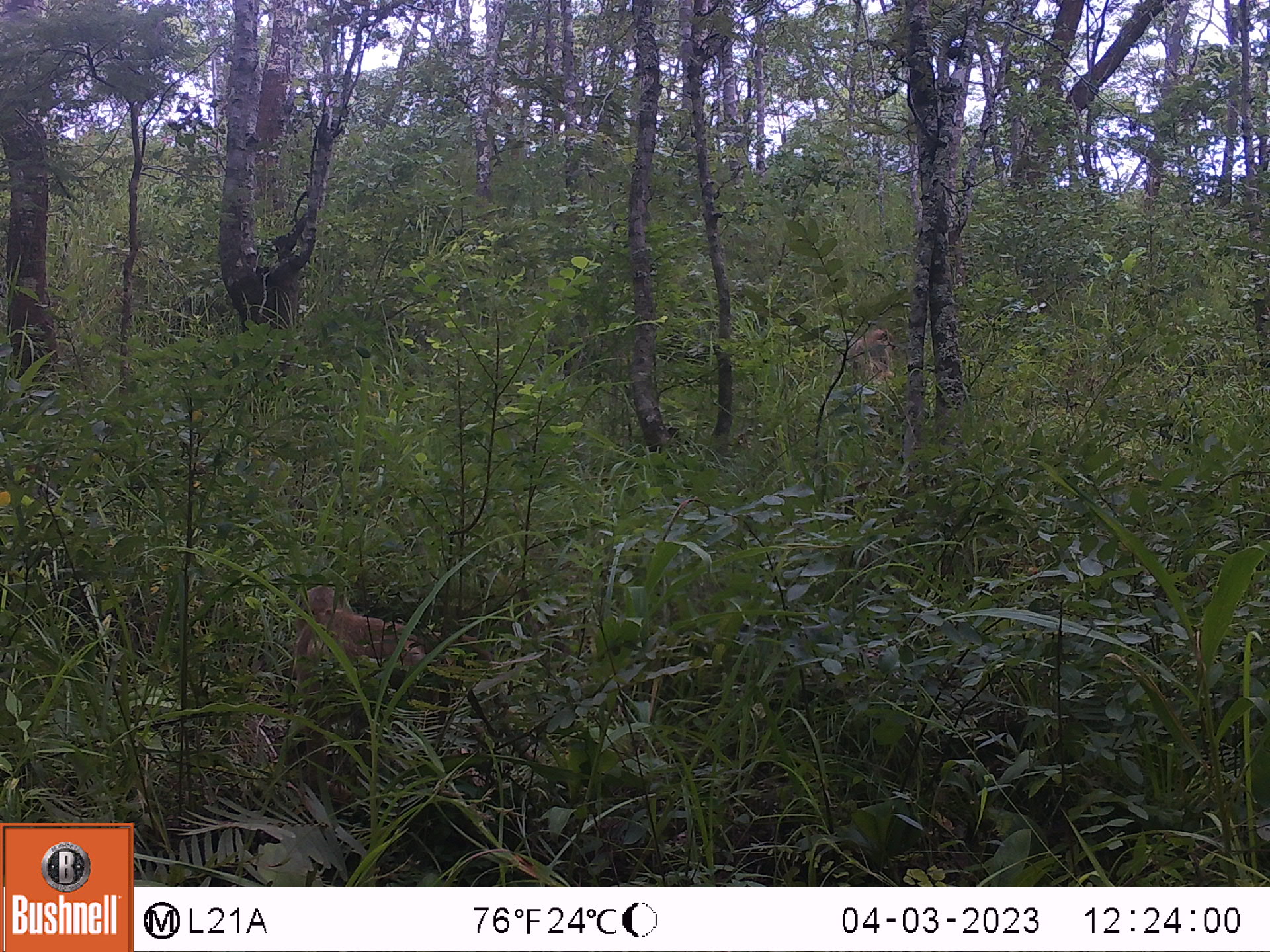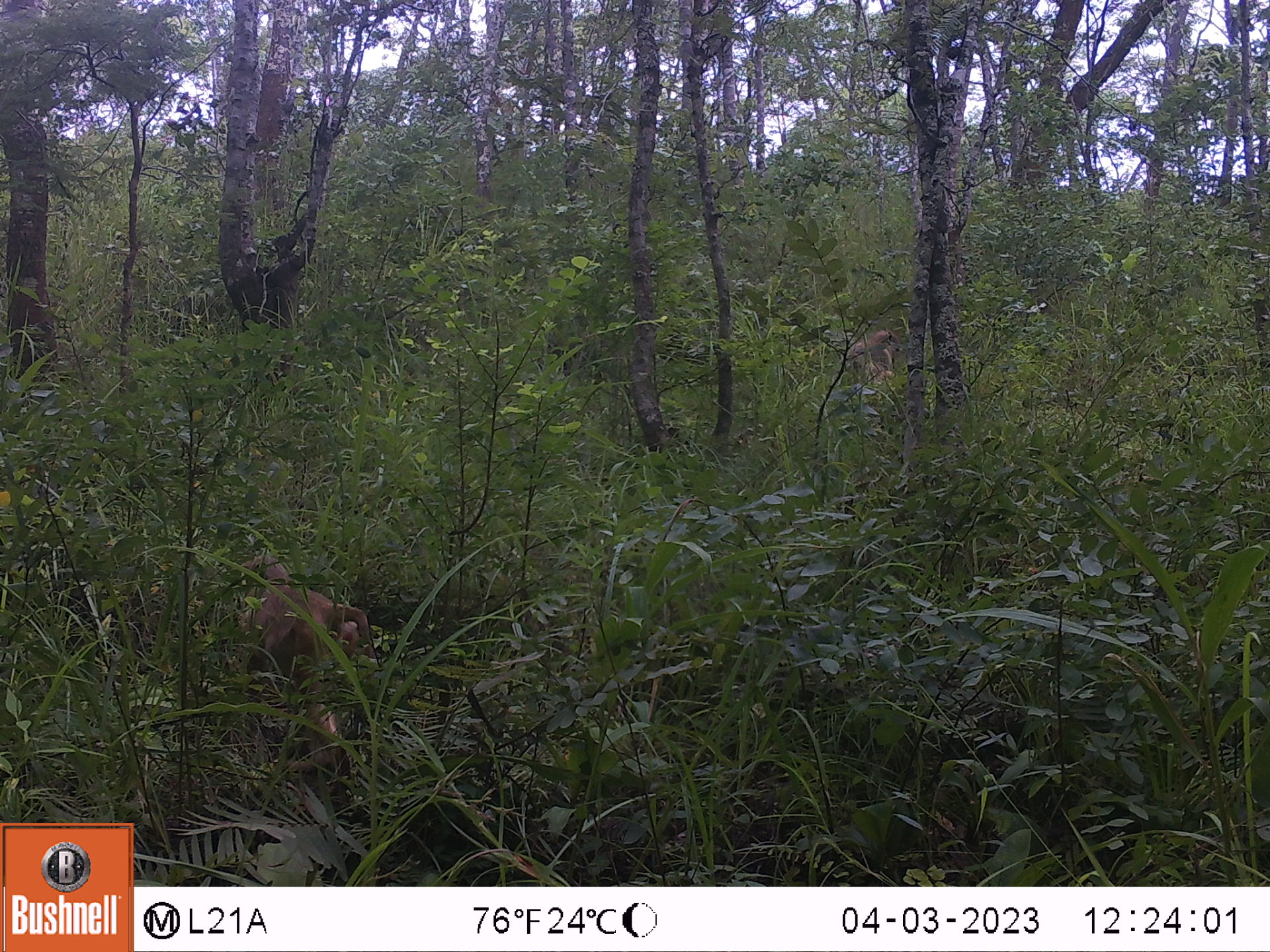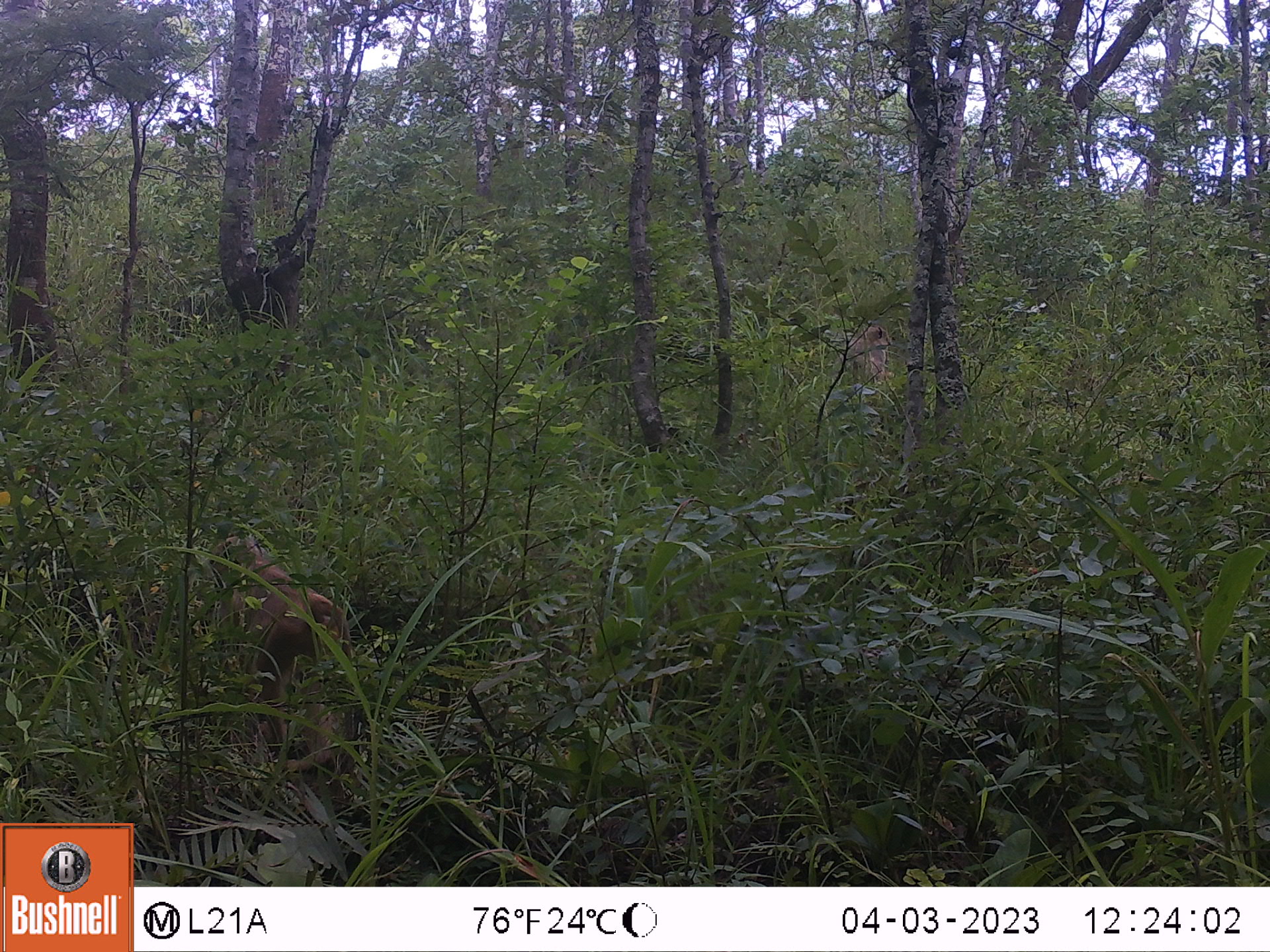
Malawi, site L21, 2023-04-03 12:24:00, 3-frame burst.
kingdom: Animalia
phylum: Chordata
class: Mammalia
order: Primates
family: Cercopithecidae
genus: Papio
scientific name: Papio cynocephalus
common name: yellow baboon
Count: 2.